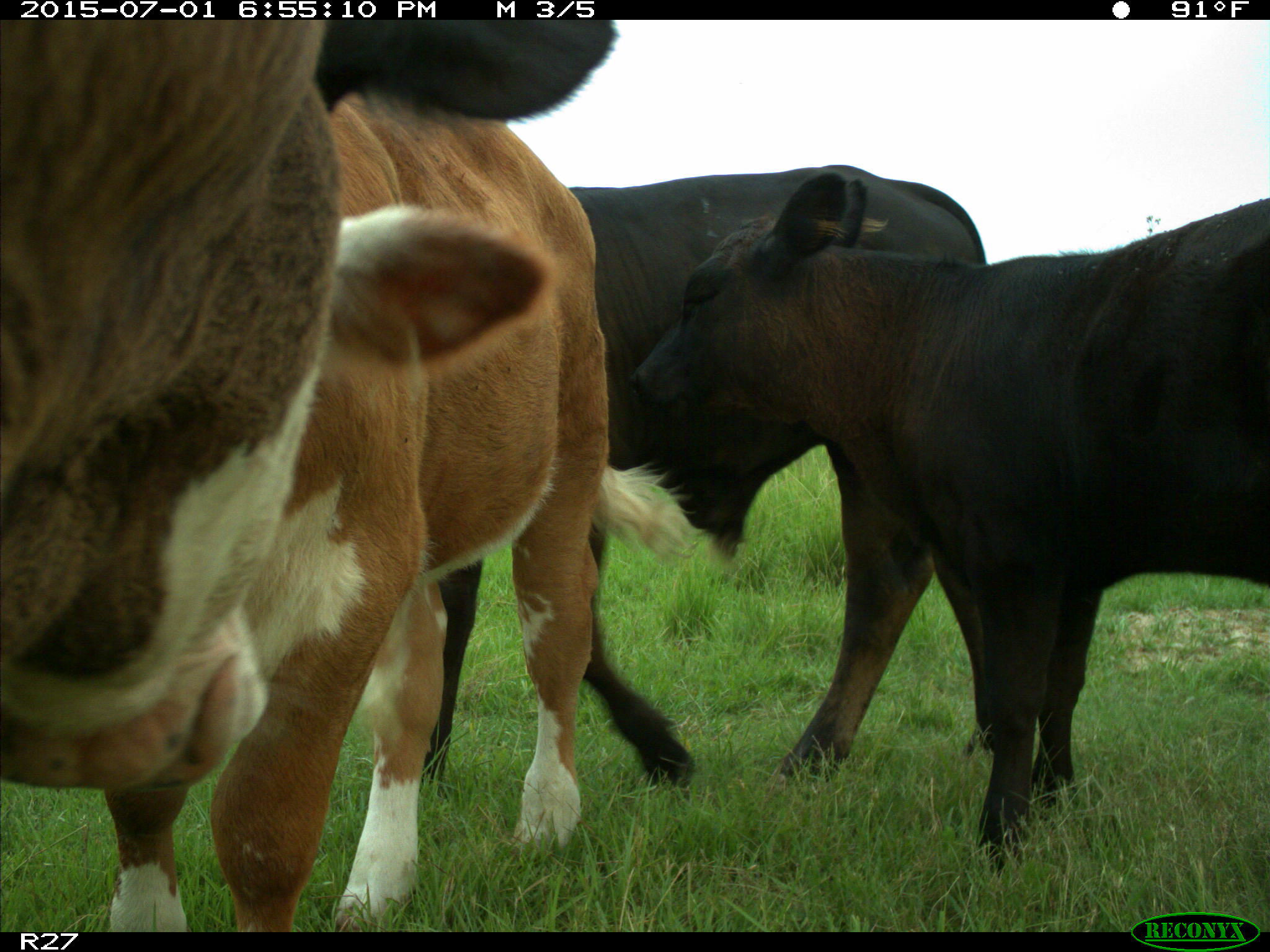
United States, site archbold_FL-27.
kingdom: Animalia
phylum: Chordata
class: Mammalia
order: Artiodactyla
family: Bovidae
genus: Bos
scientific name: Bos taurus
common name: domestic cow